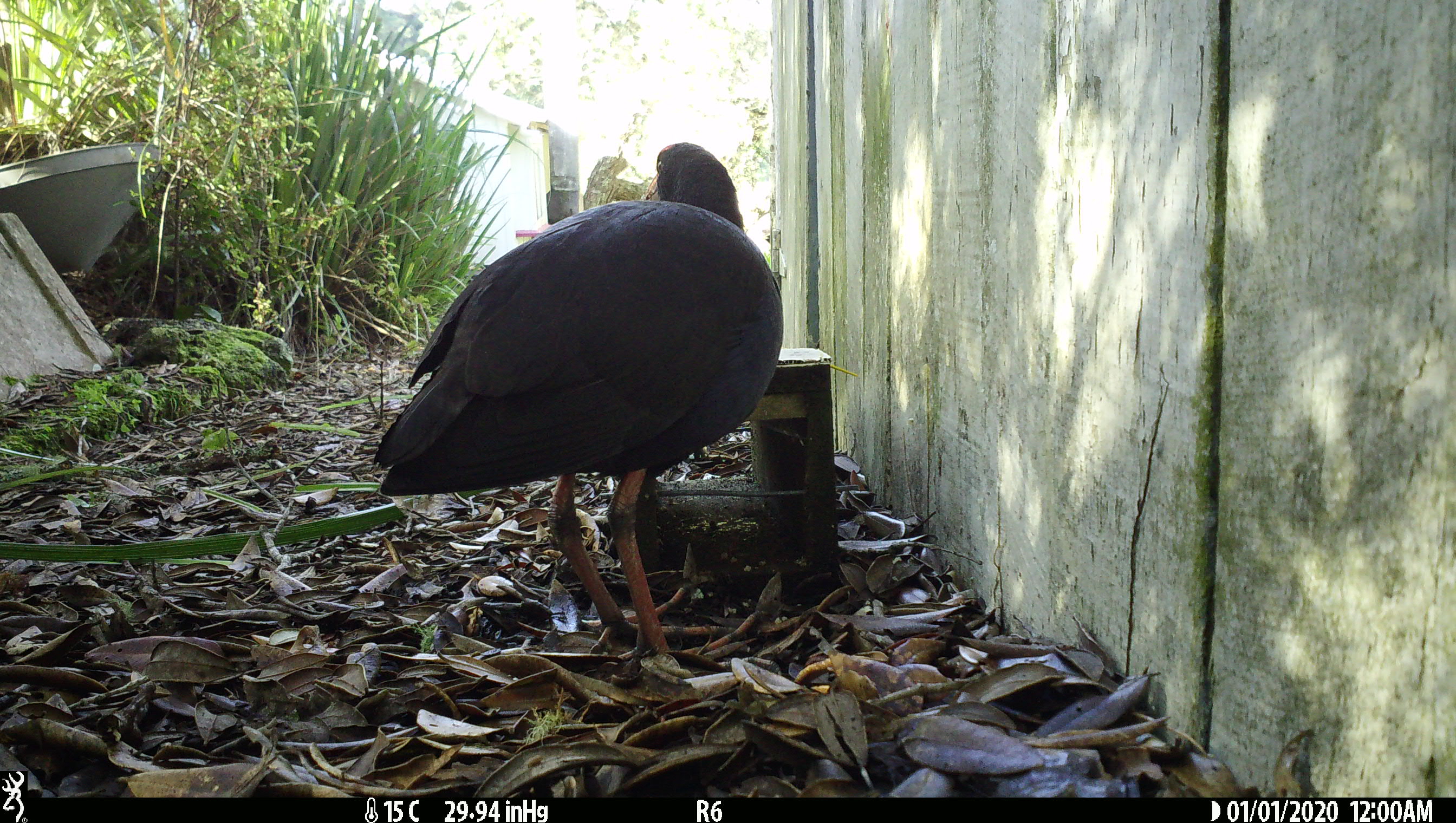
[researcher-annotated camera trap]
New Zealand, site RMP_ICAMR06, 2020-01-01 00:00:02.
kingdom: Animalia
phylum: Chordata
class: Aves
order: Gruiformes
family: Rallidae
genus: Porphyrio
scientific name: Porphyrio melanotus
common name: australasian swamphen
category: pukeko